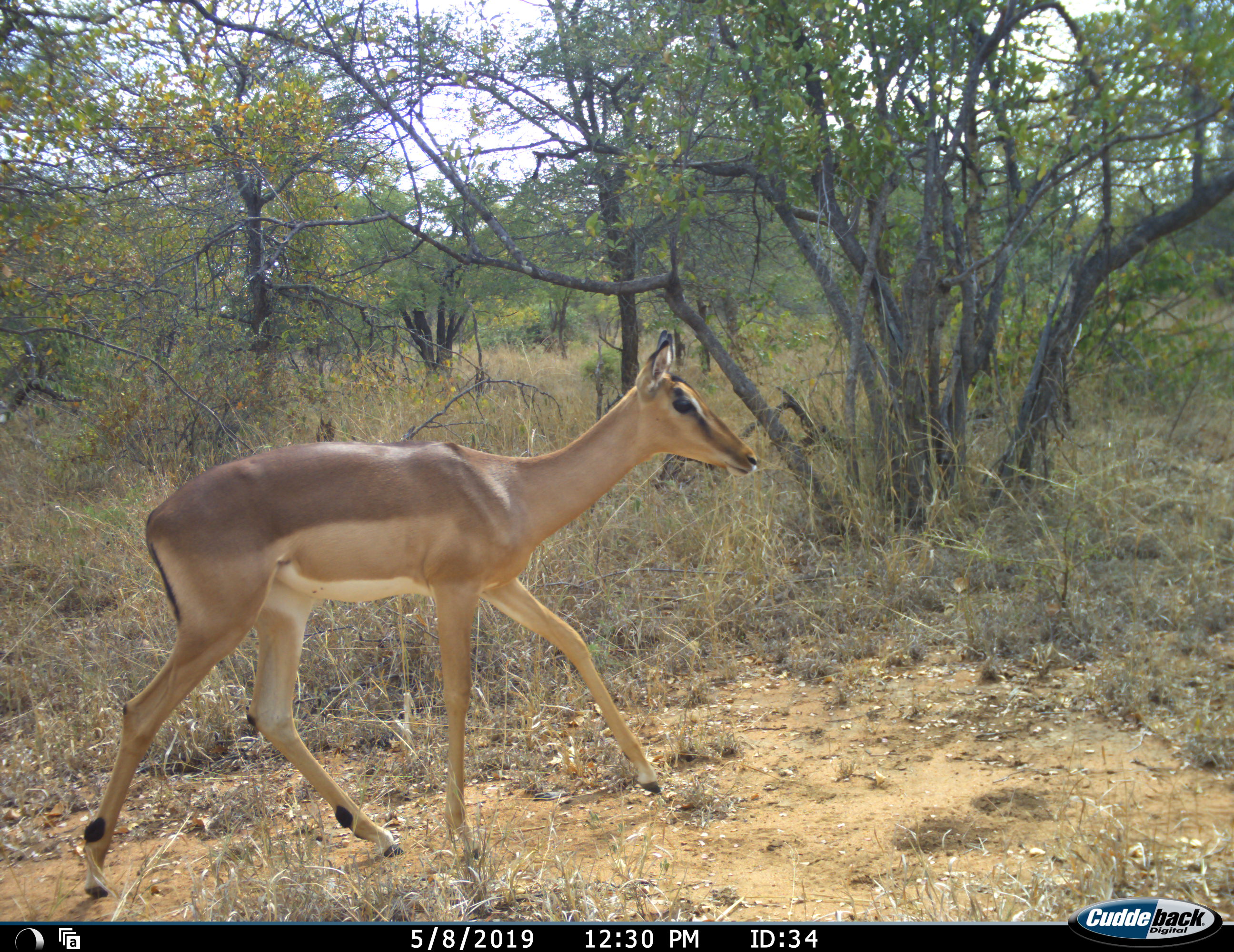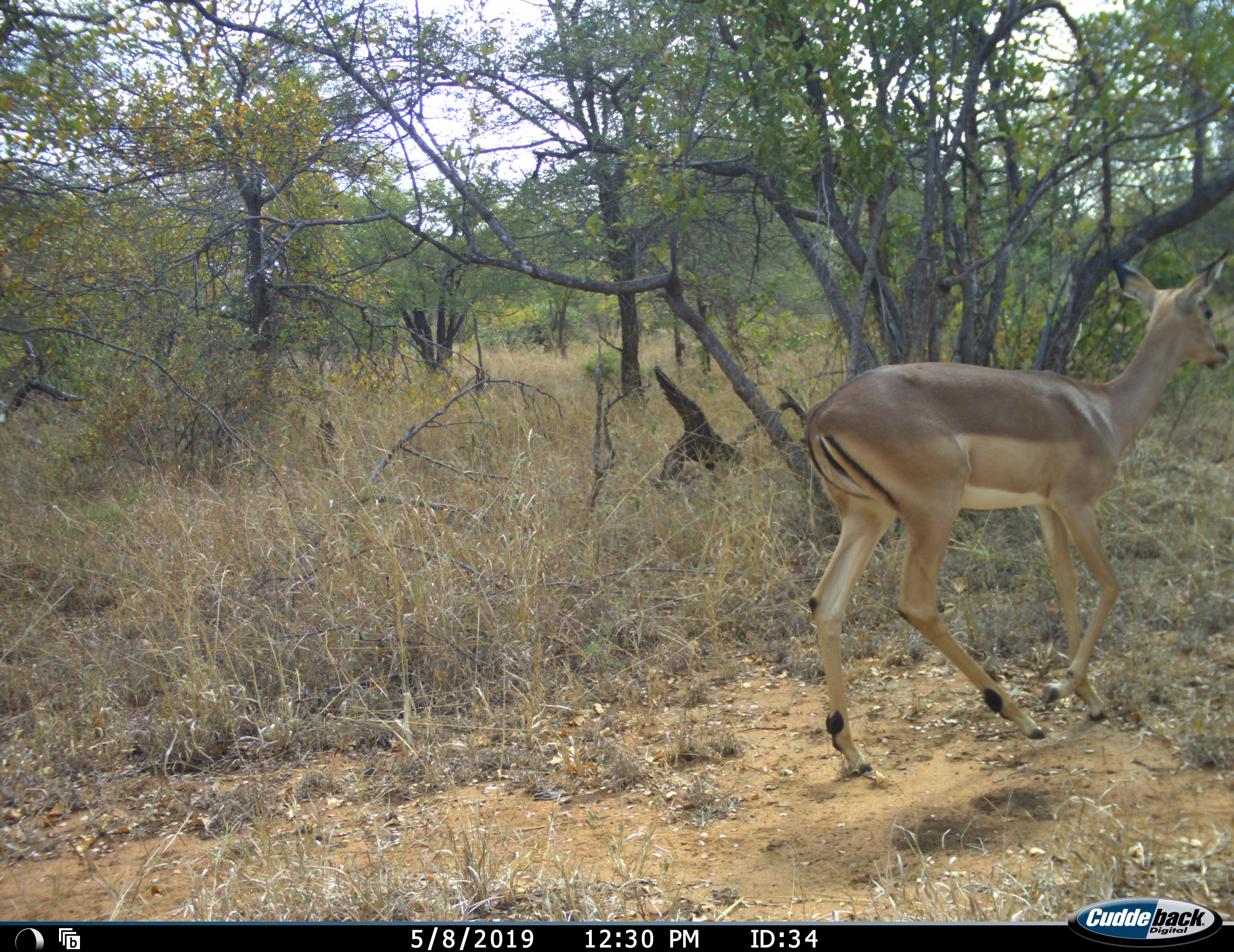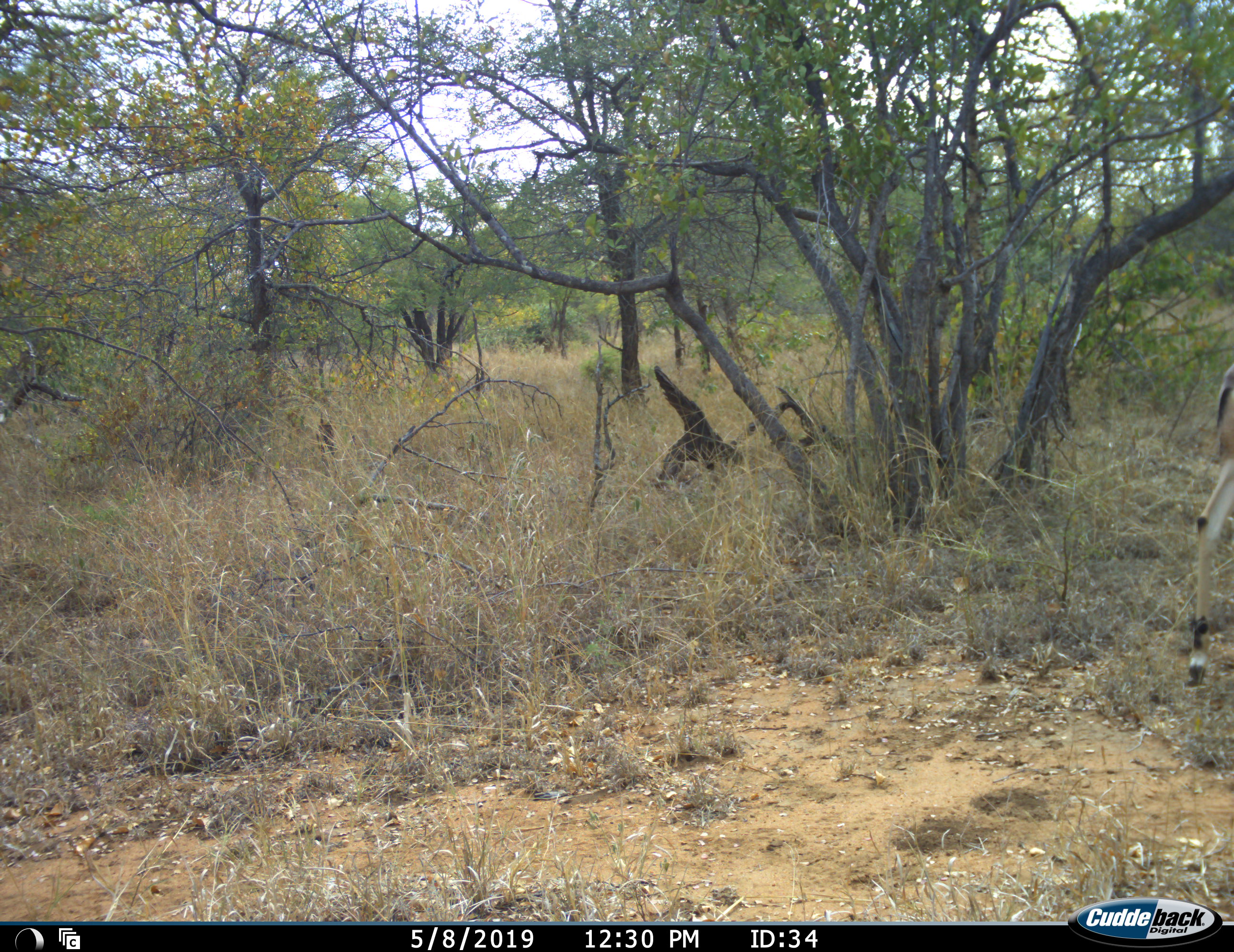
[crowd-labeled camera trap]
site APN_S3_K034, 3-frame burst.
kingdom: Animalia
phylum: Chordata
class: Mammalia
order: Artiodactyla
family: Bovidae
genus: Aepyceros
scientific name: Aepyceros melampus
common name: impala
Impala (Aepyceros melampus), count 1. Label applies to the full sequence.